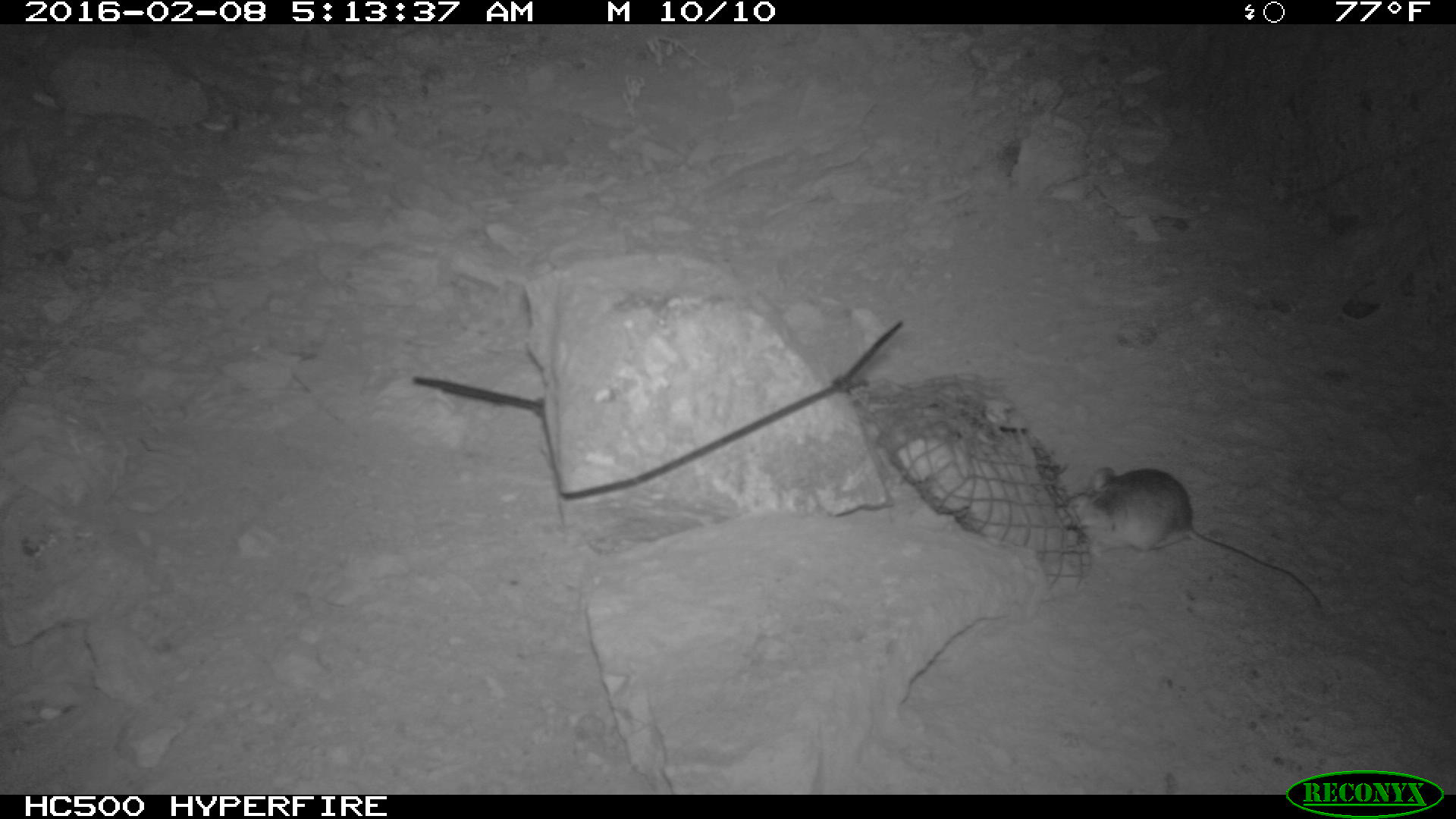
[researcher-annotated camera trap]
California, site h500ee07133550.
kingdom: Animalia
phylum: Chordata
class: Mammalia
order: Rodentia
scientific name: Rodentia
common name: rodent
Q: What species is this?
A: Rodent (Rodentia).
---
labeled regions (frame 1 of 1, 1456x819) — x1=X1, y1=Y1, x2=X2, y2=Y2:
rodent: x1=1068, y1=467, x2=1321, y2=607